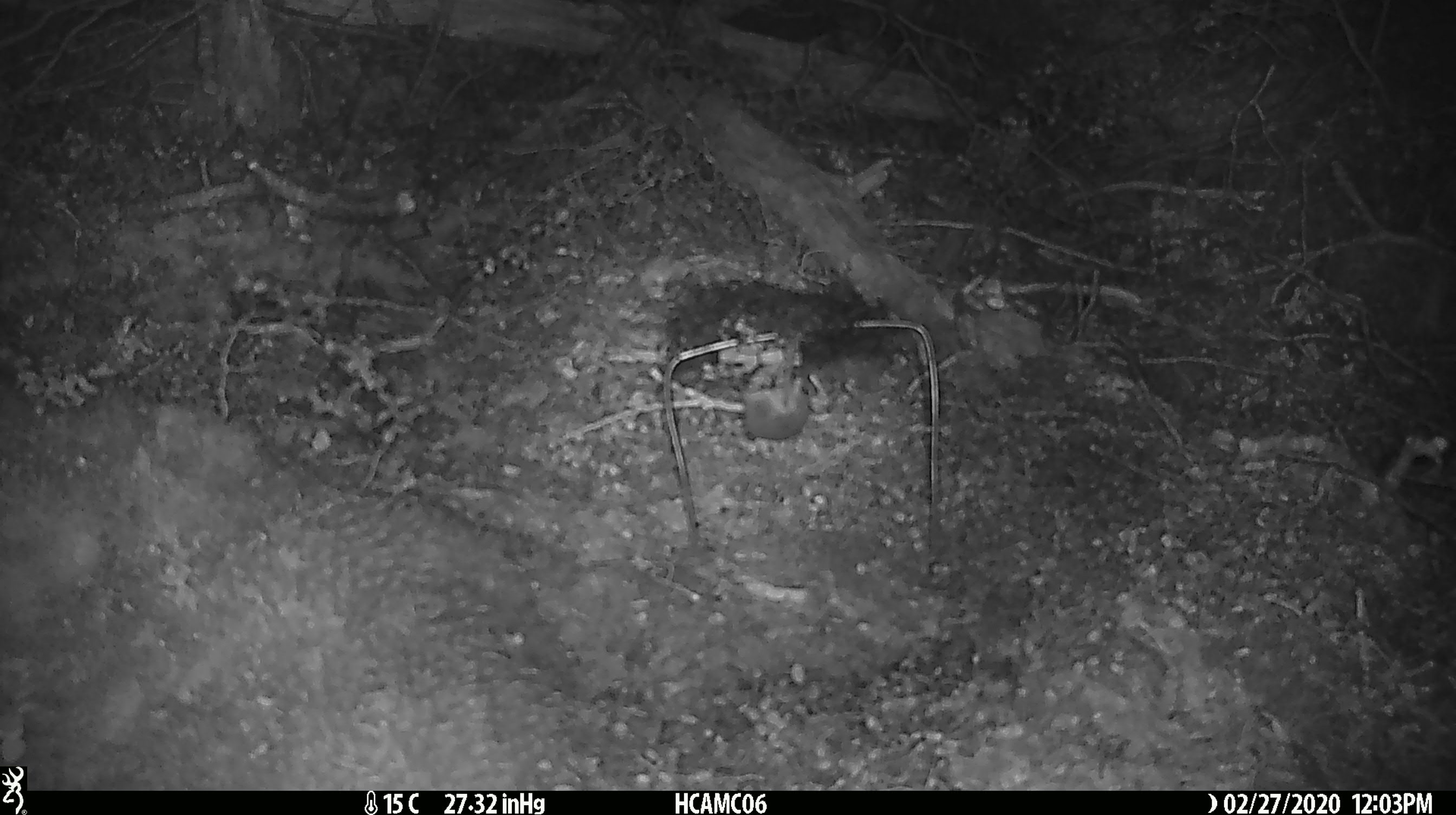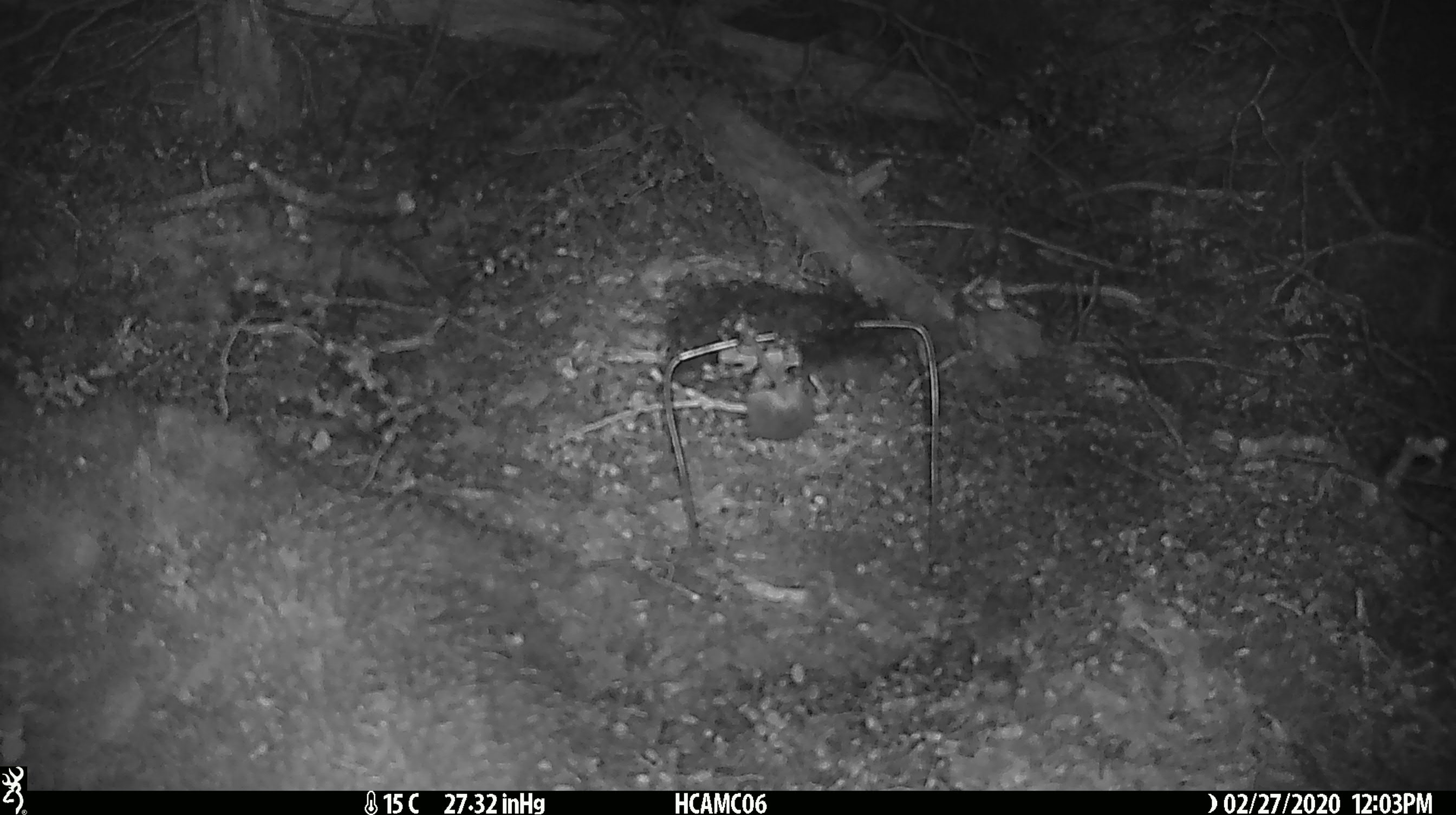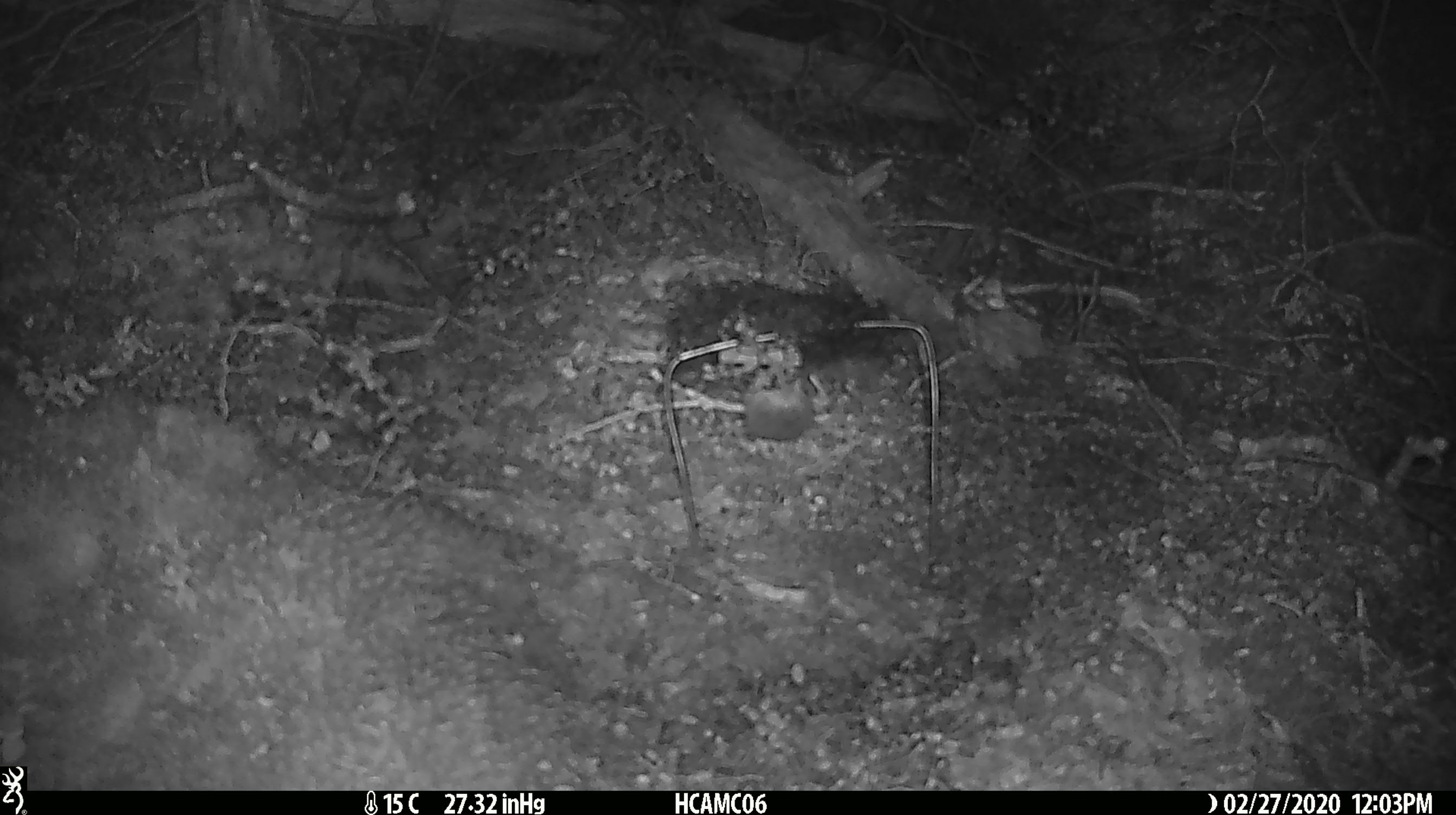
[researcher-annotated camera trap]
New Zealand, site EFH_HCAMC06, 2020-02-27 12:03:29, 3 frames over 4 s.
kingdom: Animalia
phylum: Chordata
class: Mammalia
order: Rodentia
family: Muridae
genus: Mus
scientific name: Mus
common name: mouse